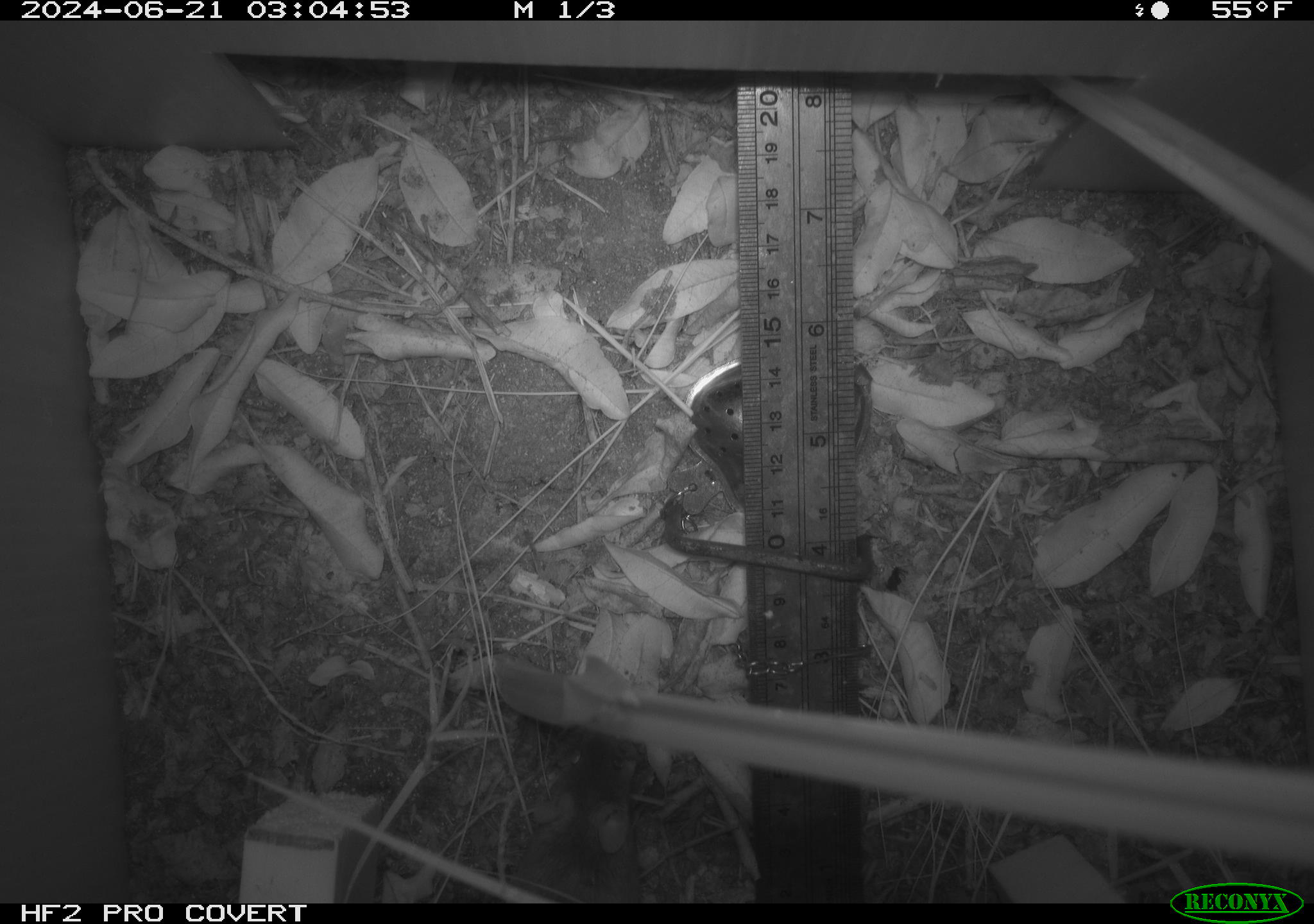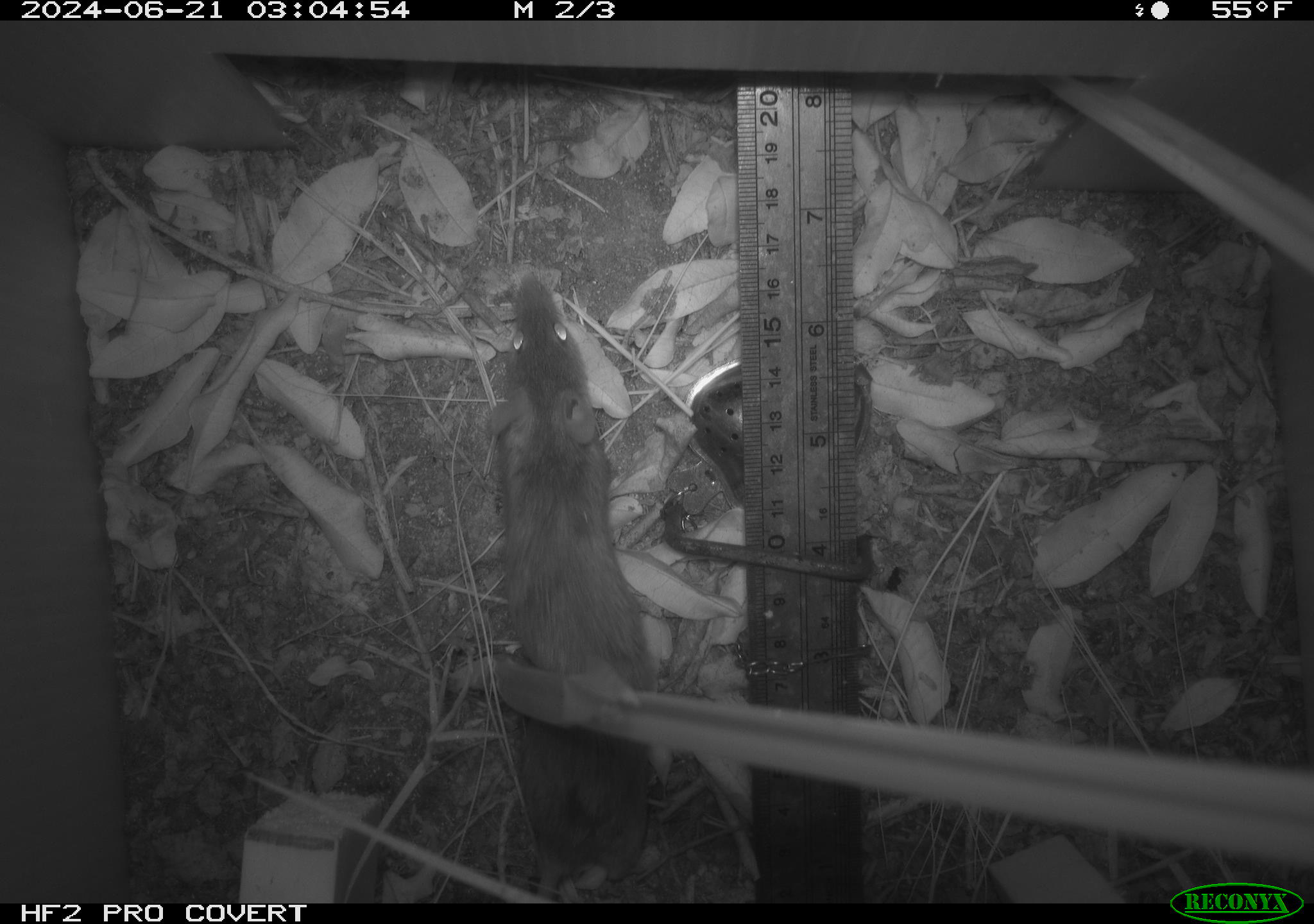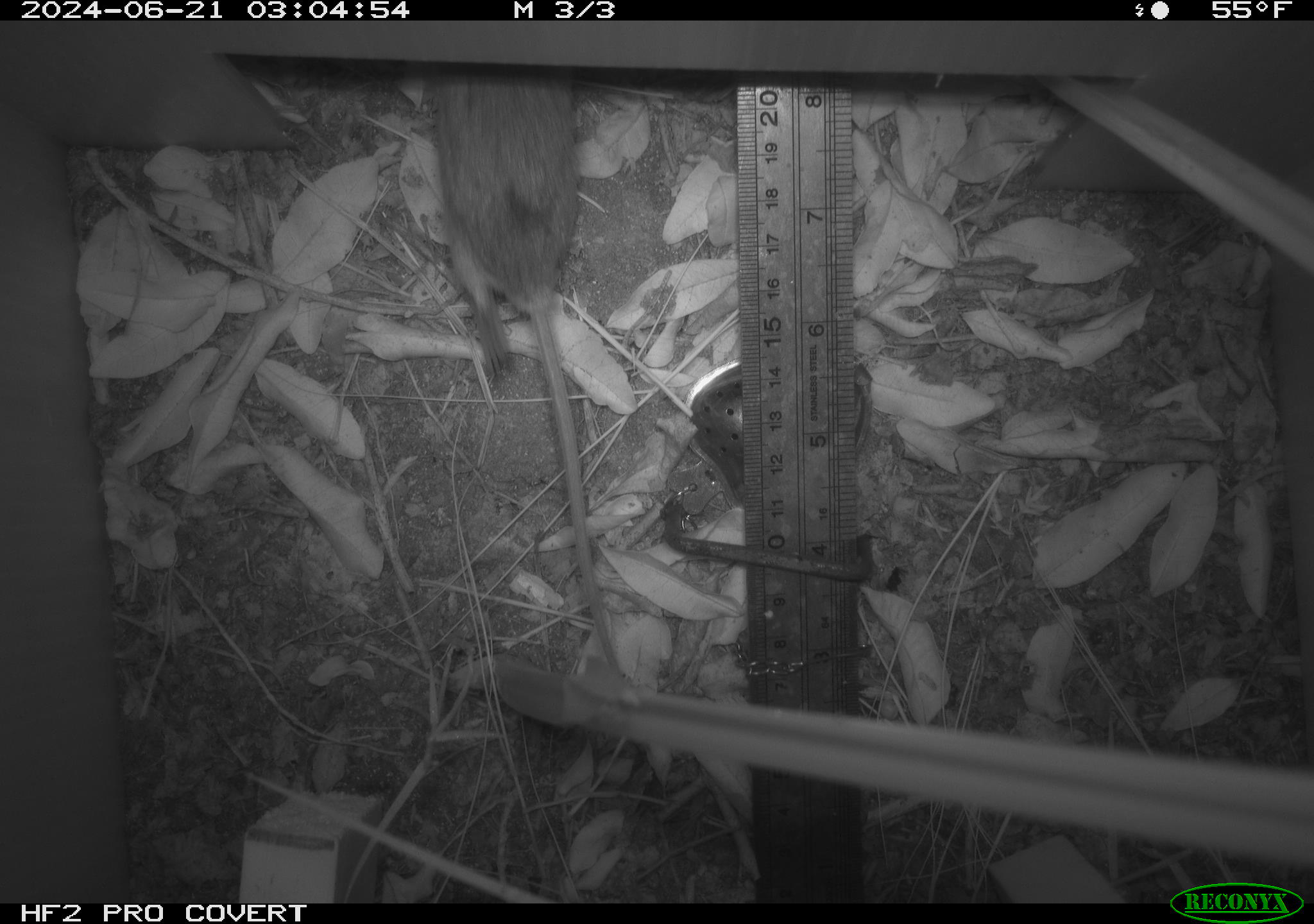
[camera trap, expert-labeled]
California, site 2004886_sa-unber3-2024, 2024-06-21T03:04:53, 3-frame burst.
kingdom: Animalia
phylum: Chordata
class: Mammalia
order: Rodentia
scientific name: Rodentia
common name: mouse species